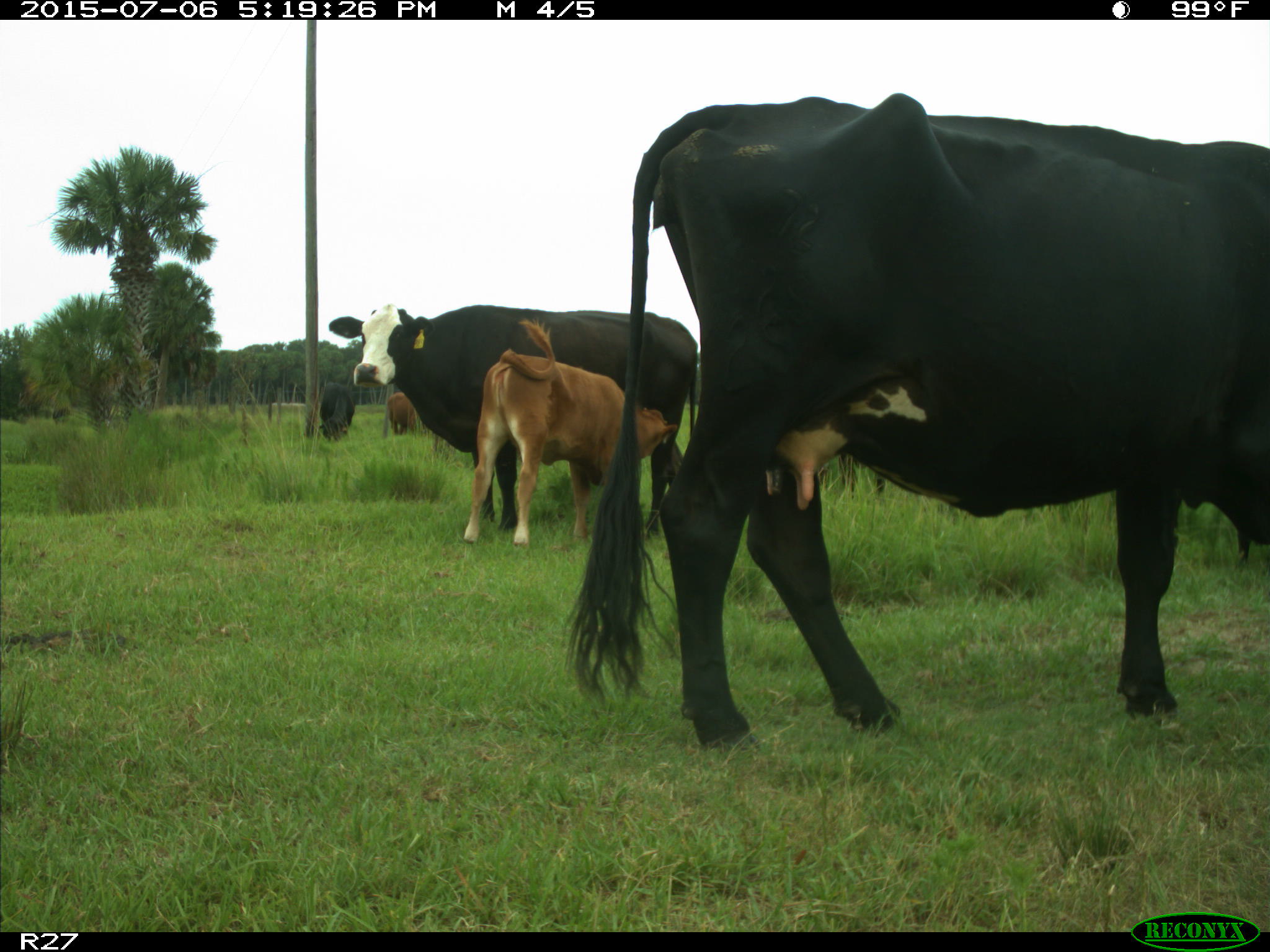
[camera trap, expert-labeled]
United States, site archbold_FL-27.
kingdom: Animalia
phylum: Chordata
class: Mammalia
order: Artiodactyla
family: Bovidae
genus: Bos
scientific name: Bos taurus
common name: domestic cow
Bos taurus (domestic cow).